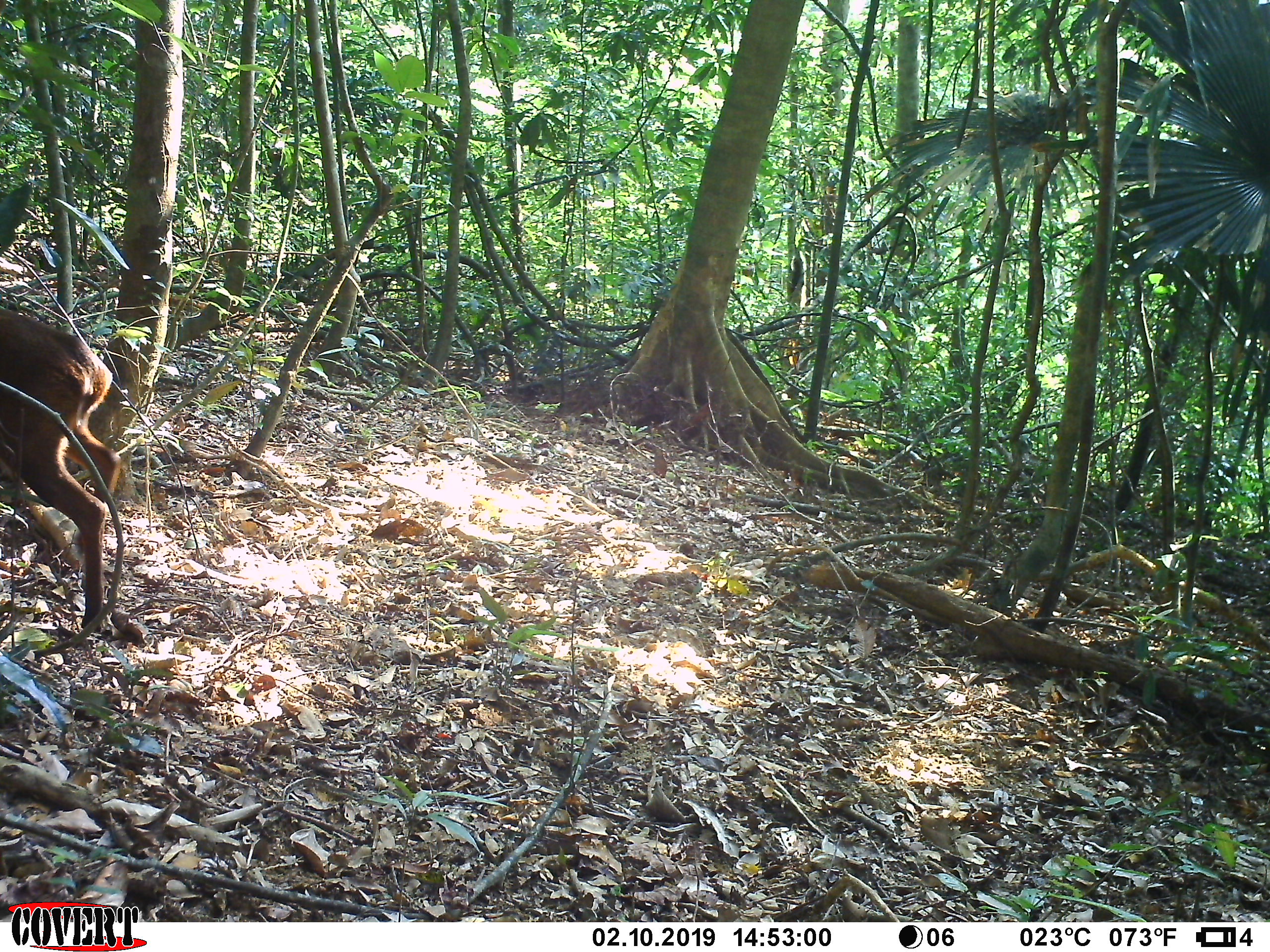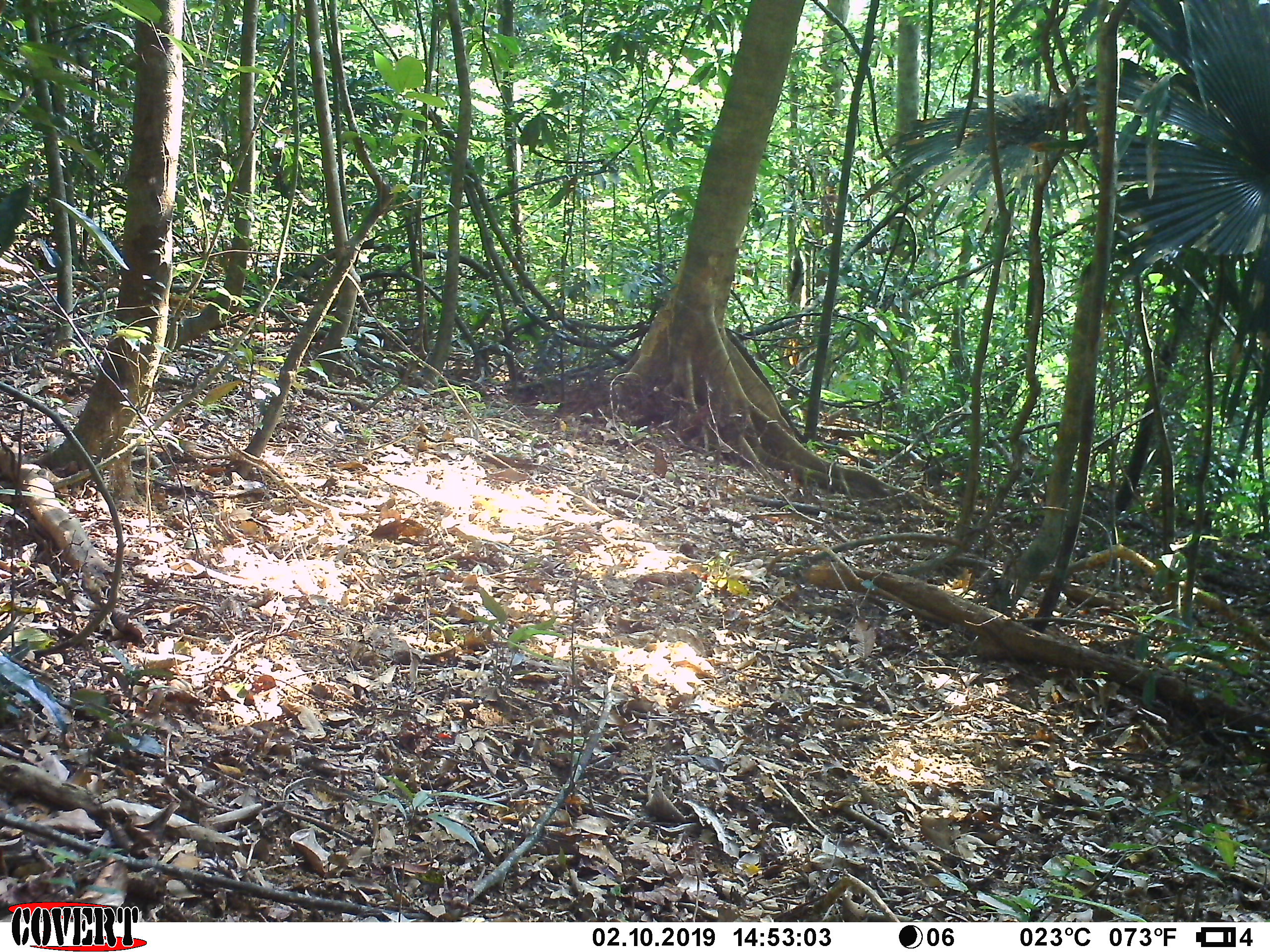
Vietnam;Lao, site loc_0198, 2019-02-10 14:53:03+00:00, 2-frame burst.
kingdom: Animalia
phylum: Chordata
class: Mammalia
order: Artiodactyla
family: Cervidae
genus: Muntiacus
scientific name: Muntiacus vuquangensis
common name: large-antlered muntjac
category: large antlered muntjac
Large antlered muntjac (large-antlered muntjac) (Muntiacus vuquangensis). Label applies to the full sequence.